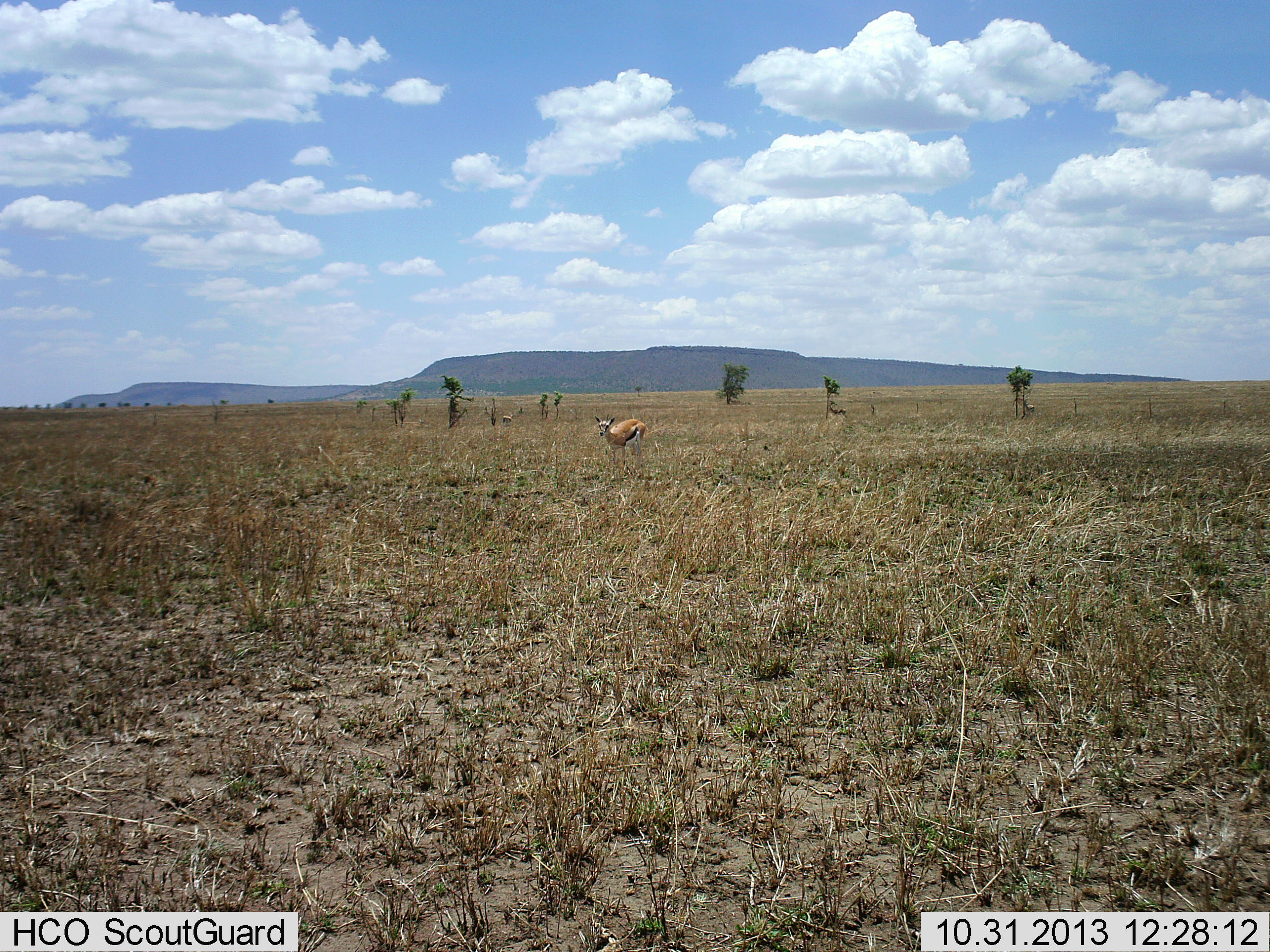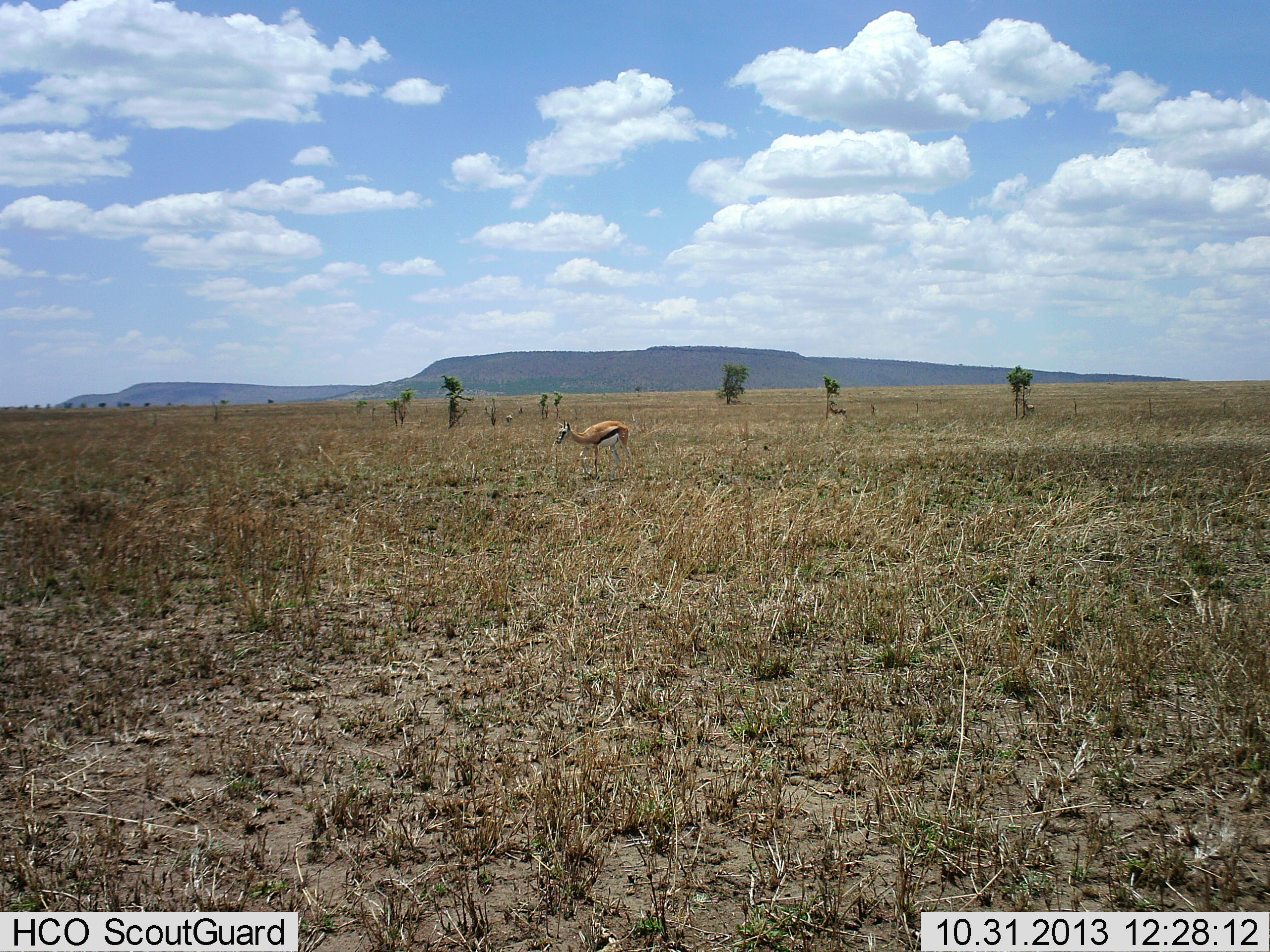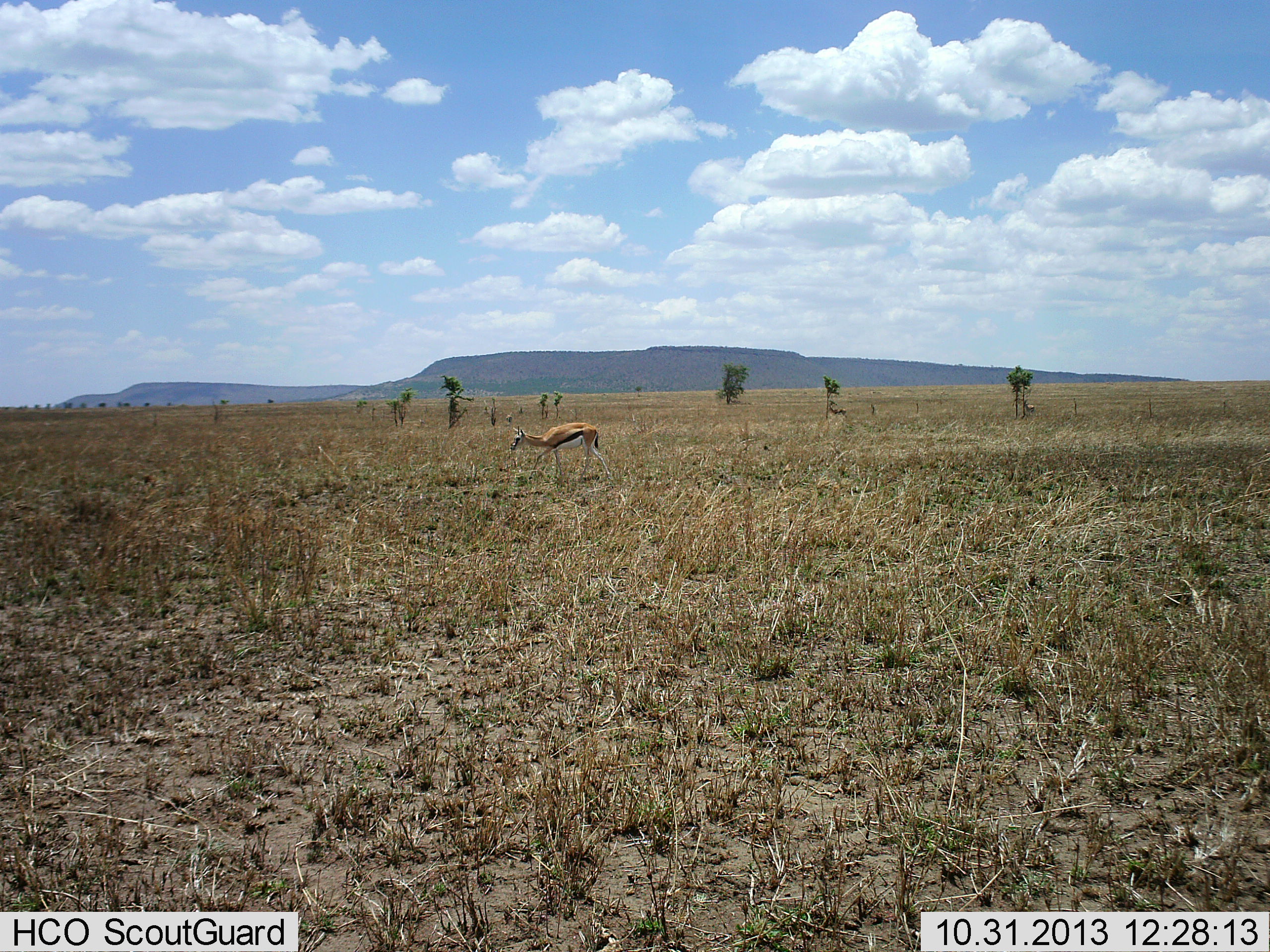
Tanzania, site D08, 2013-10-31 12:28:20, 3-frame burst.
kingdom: Animalia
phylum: Chordata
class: Mammalia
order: Artiodactyla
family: Bovidae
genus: Eudorcas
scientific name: Eudorcas thomsonii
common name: thomson's gazelle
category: gazellethomsons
Gazellethomsons (thomson's gazelle) (Eudorcas thomsonii), count 1. Behavior (volunteer vote fractions): standing 36%, resting 0%, moving 64%, interacting 0%. Young present (vote fraction): 0%. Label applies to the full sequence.